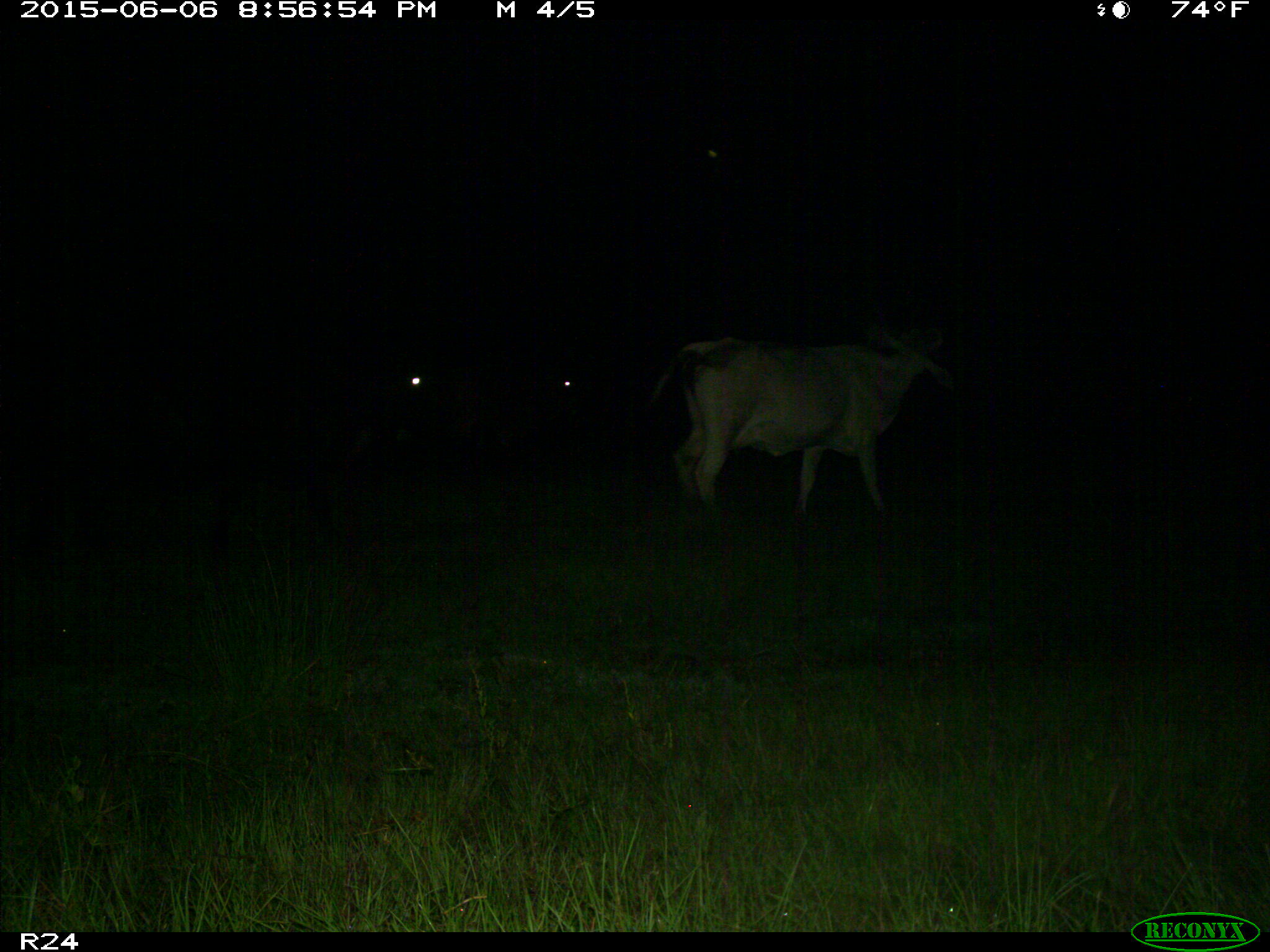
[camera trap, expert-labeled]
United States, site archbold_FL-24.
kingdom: Animalia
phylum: Chordata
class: Mammalia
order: Artiodactyla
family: Bovidae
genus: Bos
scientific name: Bos taurus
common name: domestic cow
Bos taurus (domestic cow).